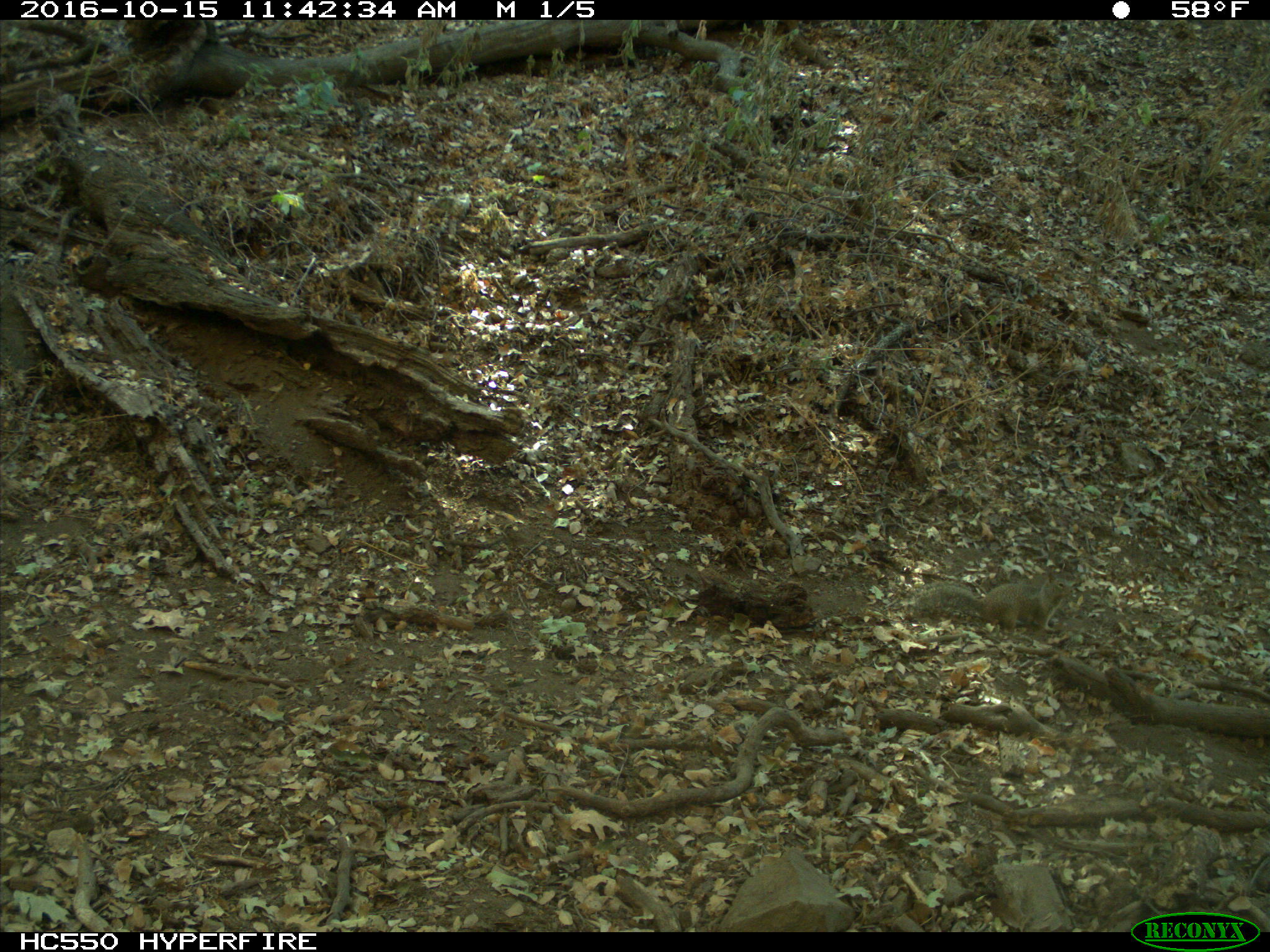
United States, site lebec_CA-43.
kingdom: Animalia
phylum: Chordata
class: Mammalia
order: Rodentia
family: Sciuridae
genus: Otospermophilus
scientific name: Otospermophilus beecheyi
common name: california ground squirrel